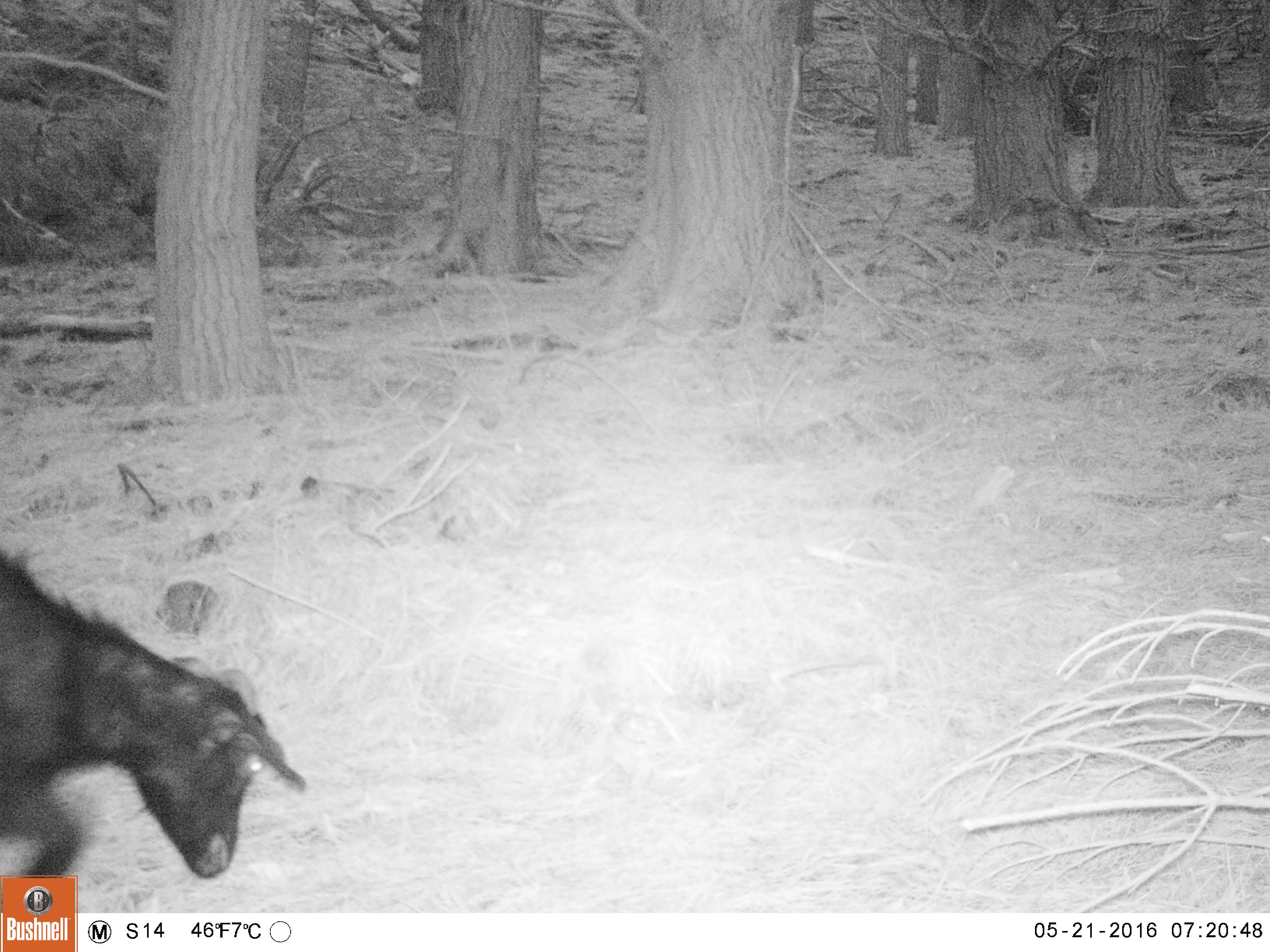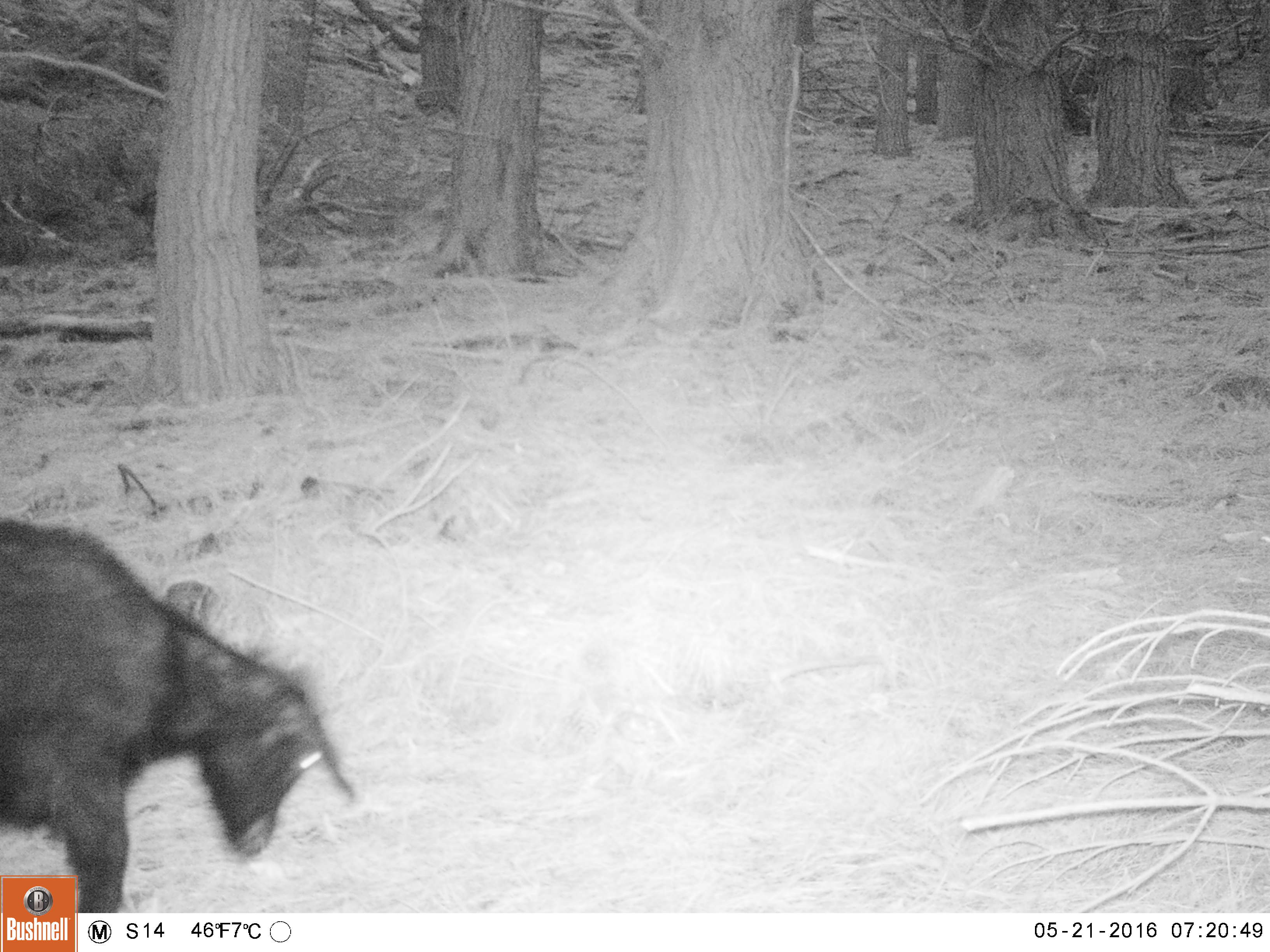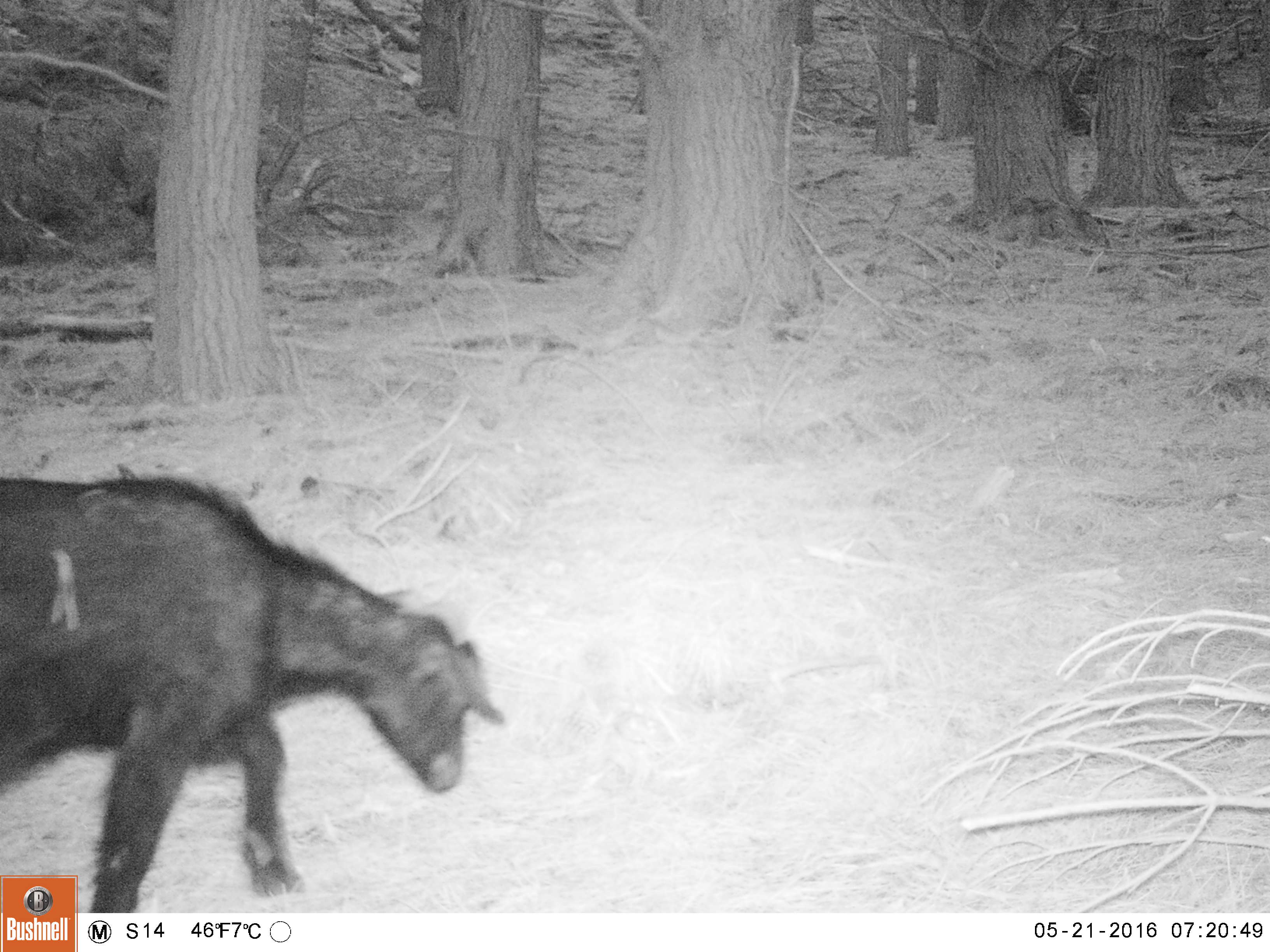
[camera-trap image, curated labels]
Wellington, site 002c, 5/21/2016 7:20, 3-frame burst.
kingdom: Animalia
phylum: Chordata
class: Mammalia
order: Artiodactyla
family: Bovidae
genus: Capra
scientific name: Capra hircus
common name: goat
Goat (Capra hircus).